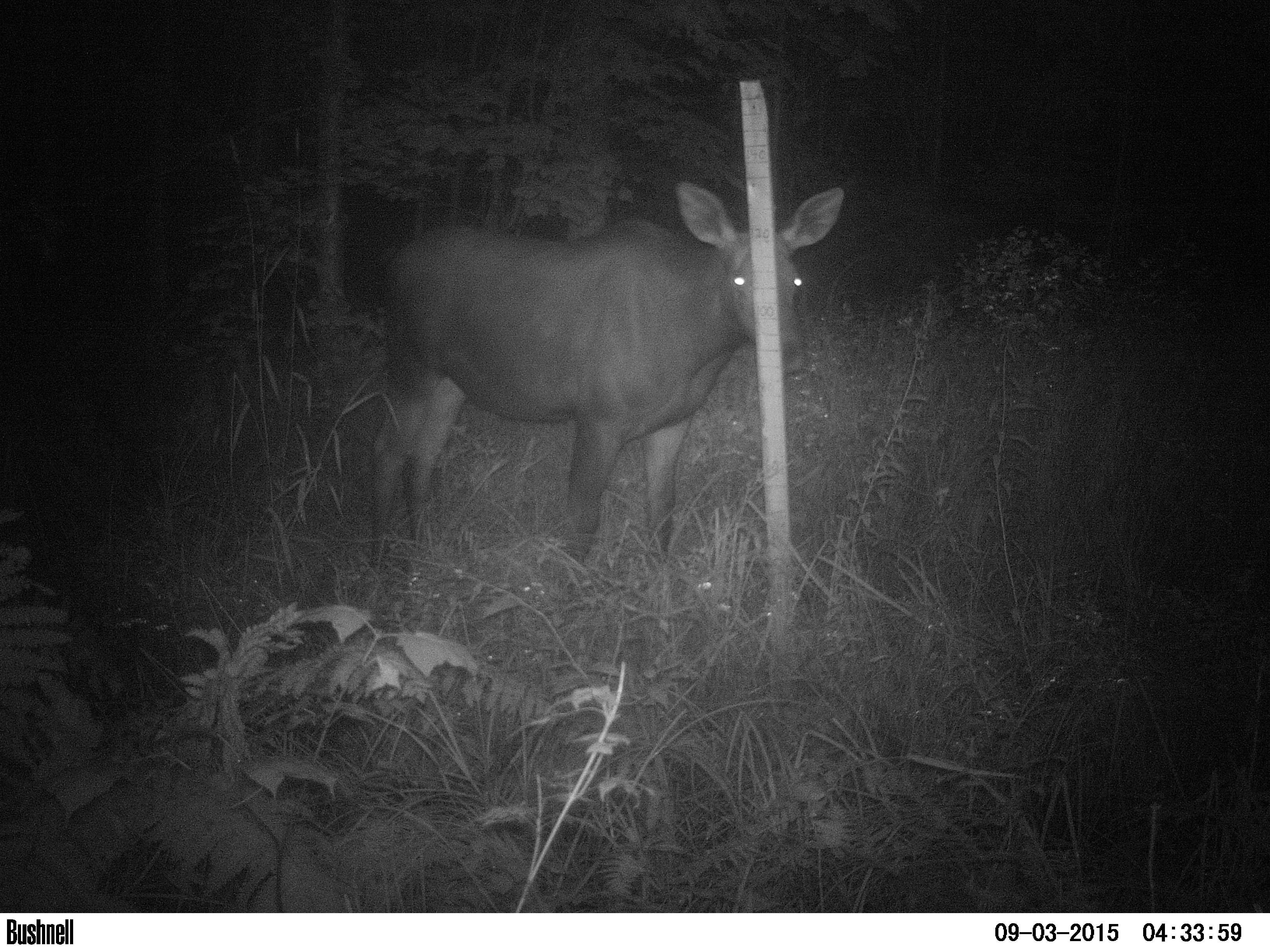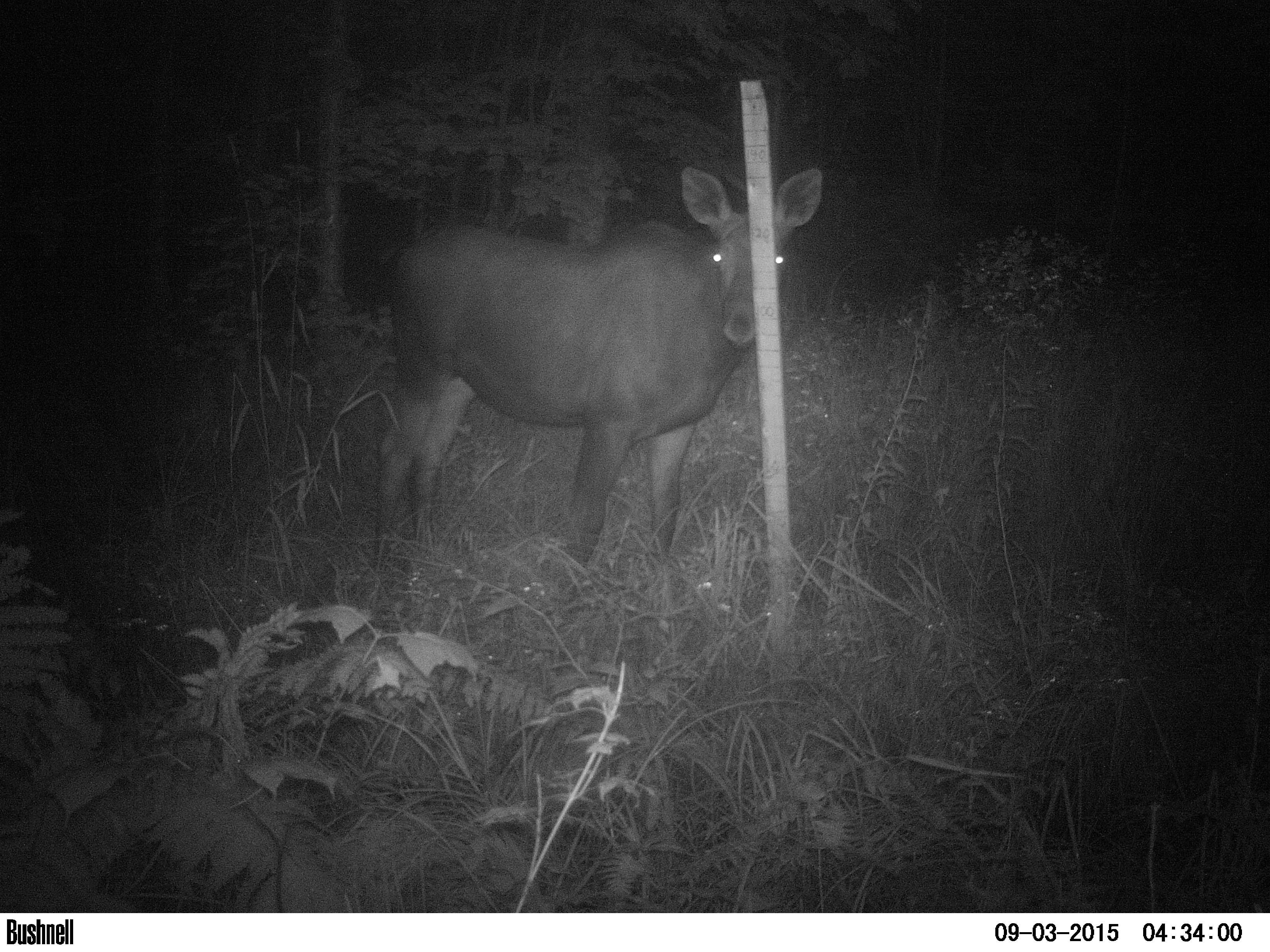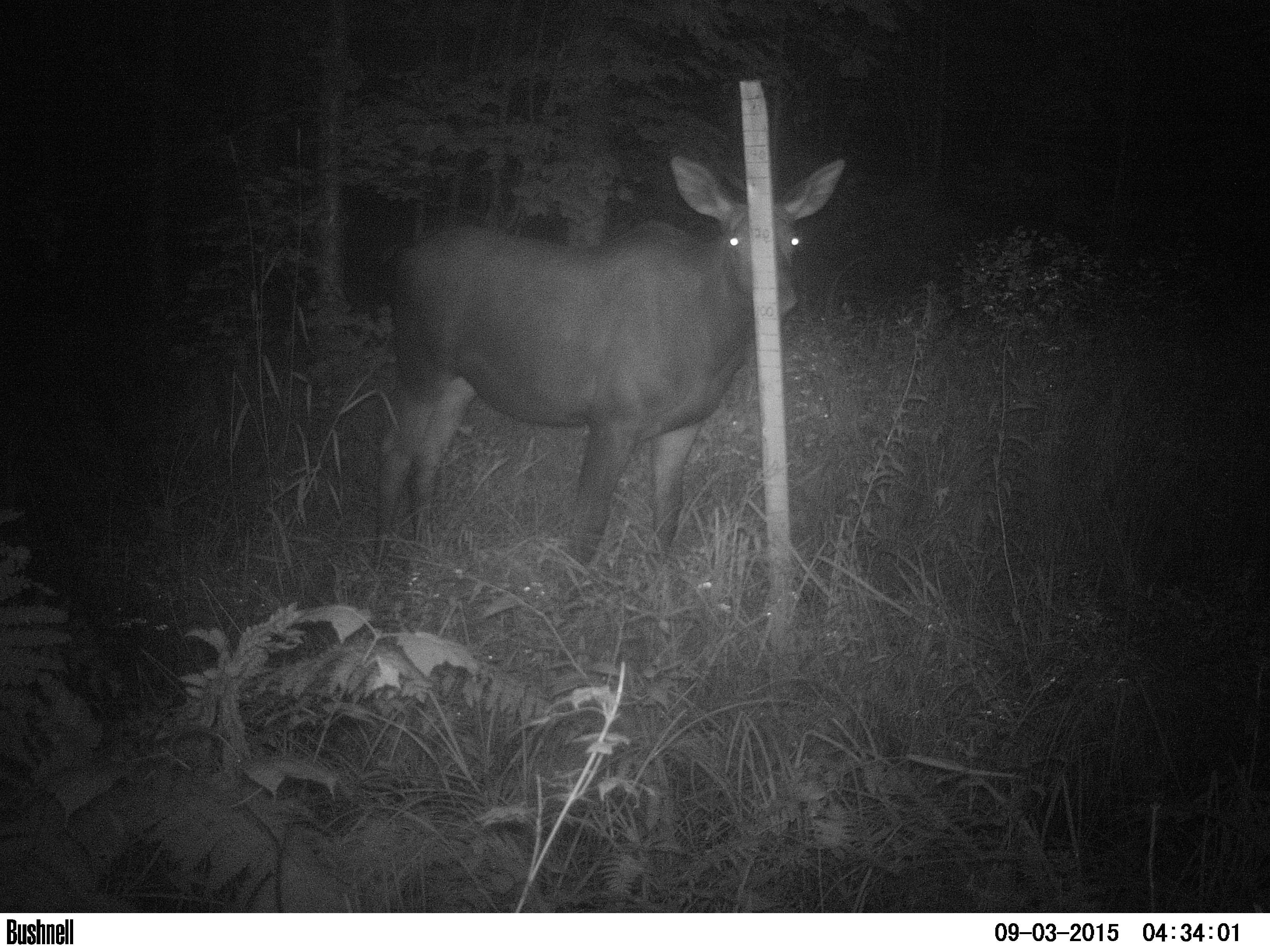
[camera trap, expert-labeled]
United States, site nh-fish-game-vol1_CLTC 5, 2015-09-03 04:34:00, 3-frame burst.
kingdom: Animalia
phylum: Chordata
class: Mammalia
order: Artiodactyla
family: Cervidae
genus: Alces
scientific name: Alces alces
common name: moose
Moose (Alces alces).